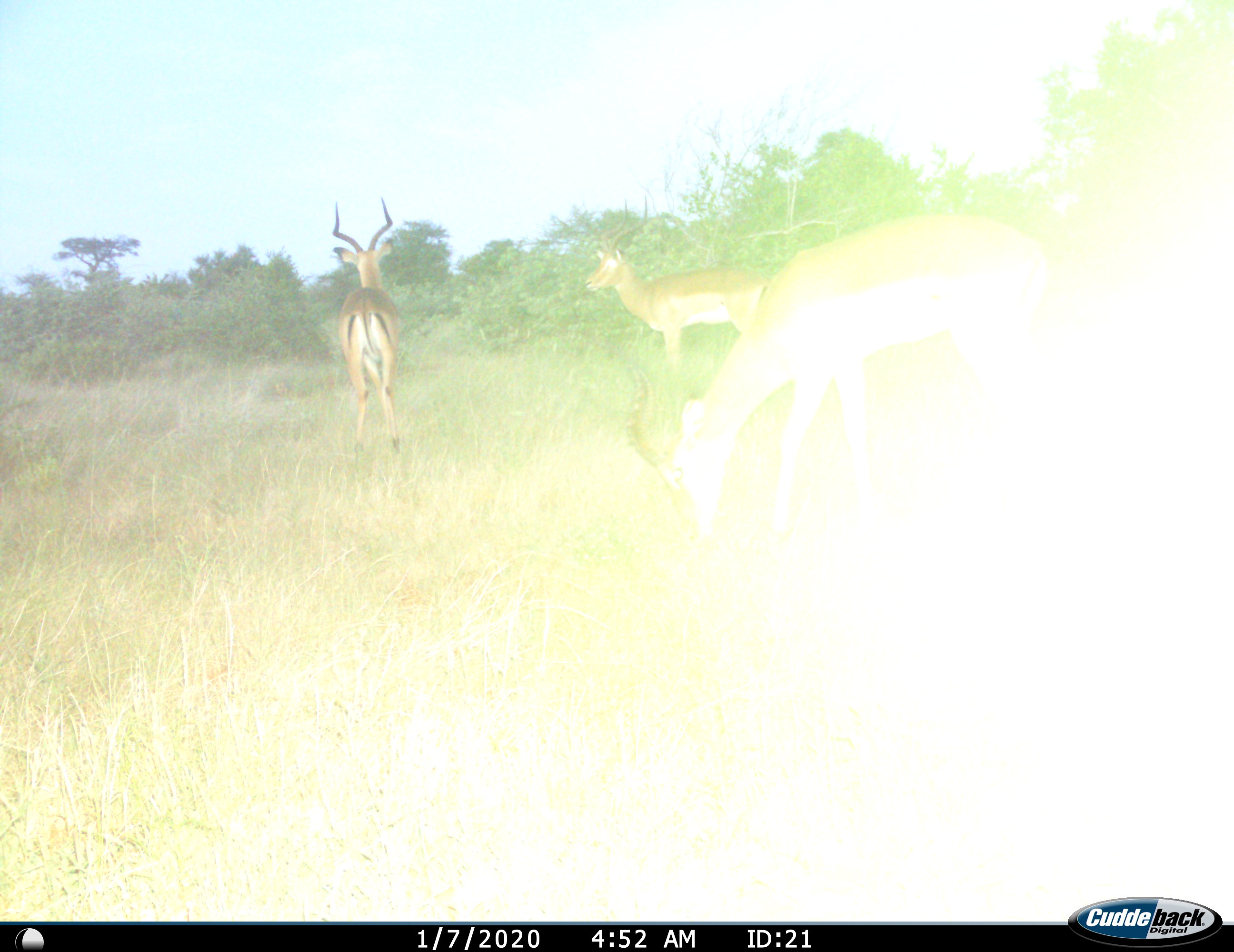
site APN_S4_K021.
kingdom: Animalia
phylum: Chordata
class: Mammalia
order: Artiodactyla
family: Bovidae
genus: Aepyceros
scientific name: Aepyceros melampus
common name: impala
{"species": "impala (Aepyceros melampus)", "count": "3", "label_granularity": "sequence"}